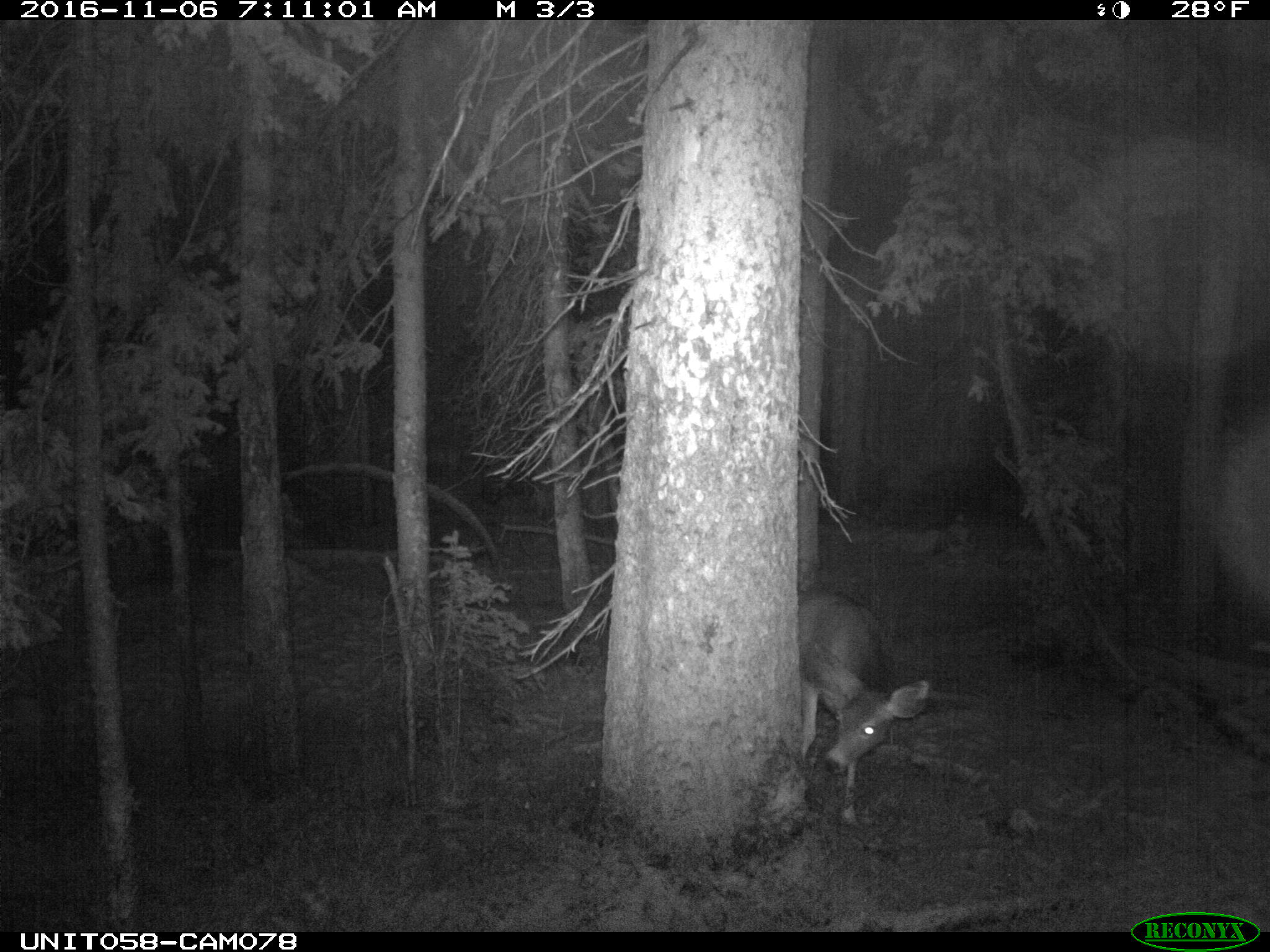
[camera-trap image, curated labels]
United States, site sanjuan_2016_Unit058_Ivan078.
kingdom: Animalia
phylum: Chordata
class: Mammalia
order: Artiodactyla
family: Cervidae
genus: Odocoileus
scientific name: Odocoileus hemionus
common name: mule deer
Odocoileus hemionus (mule deer).